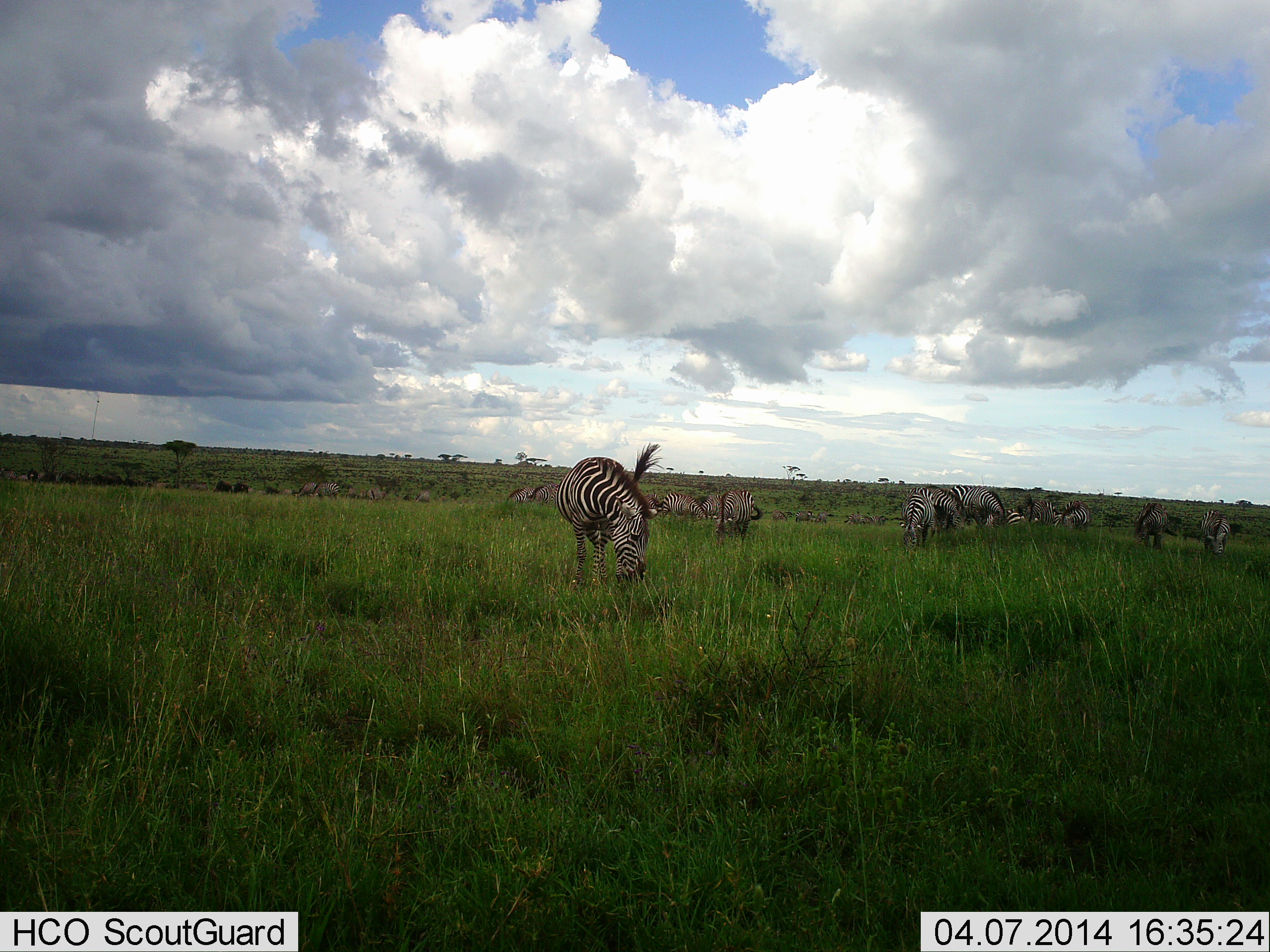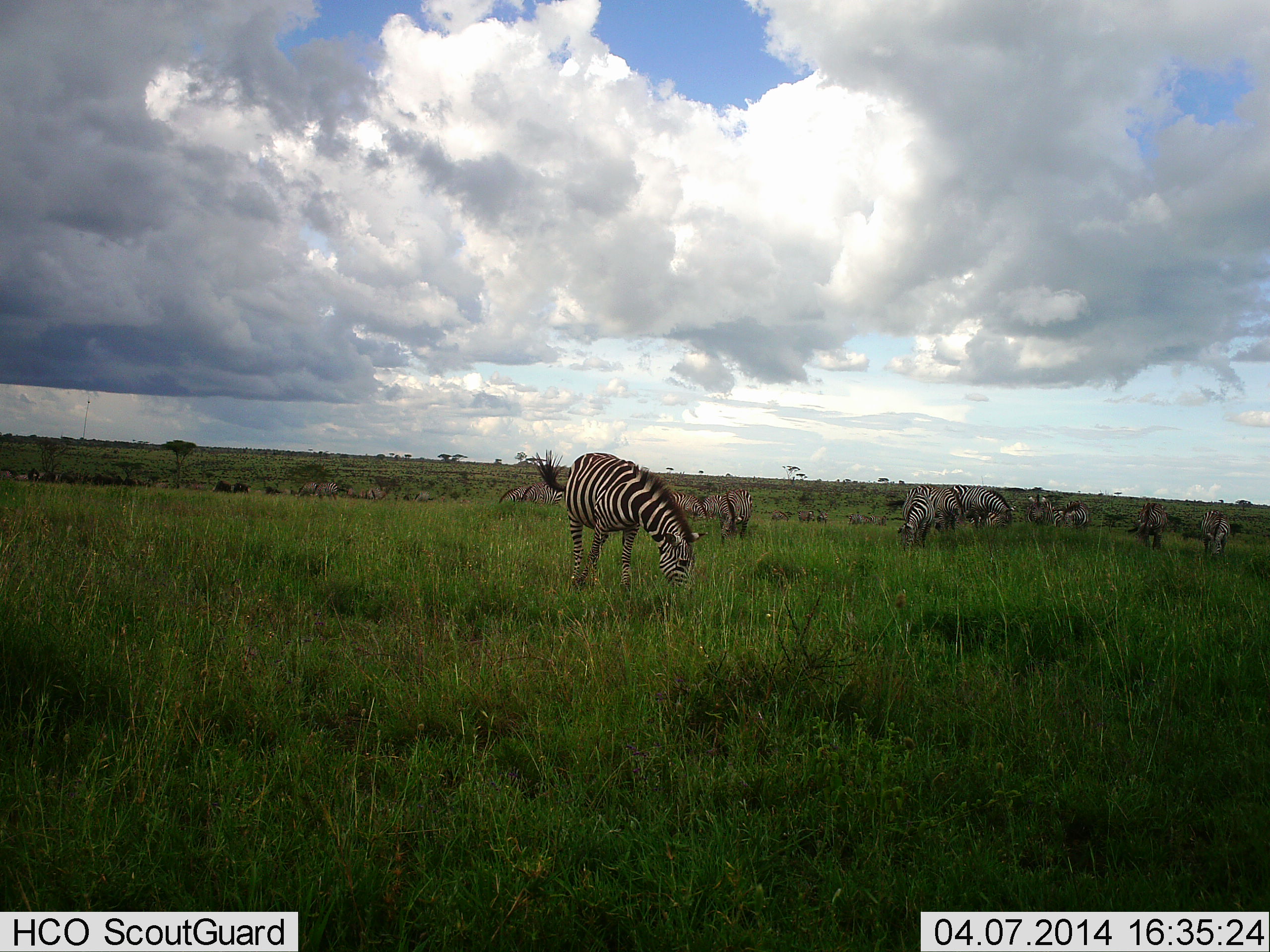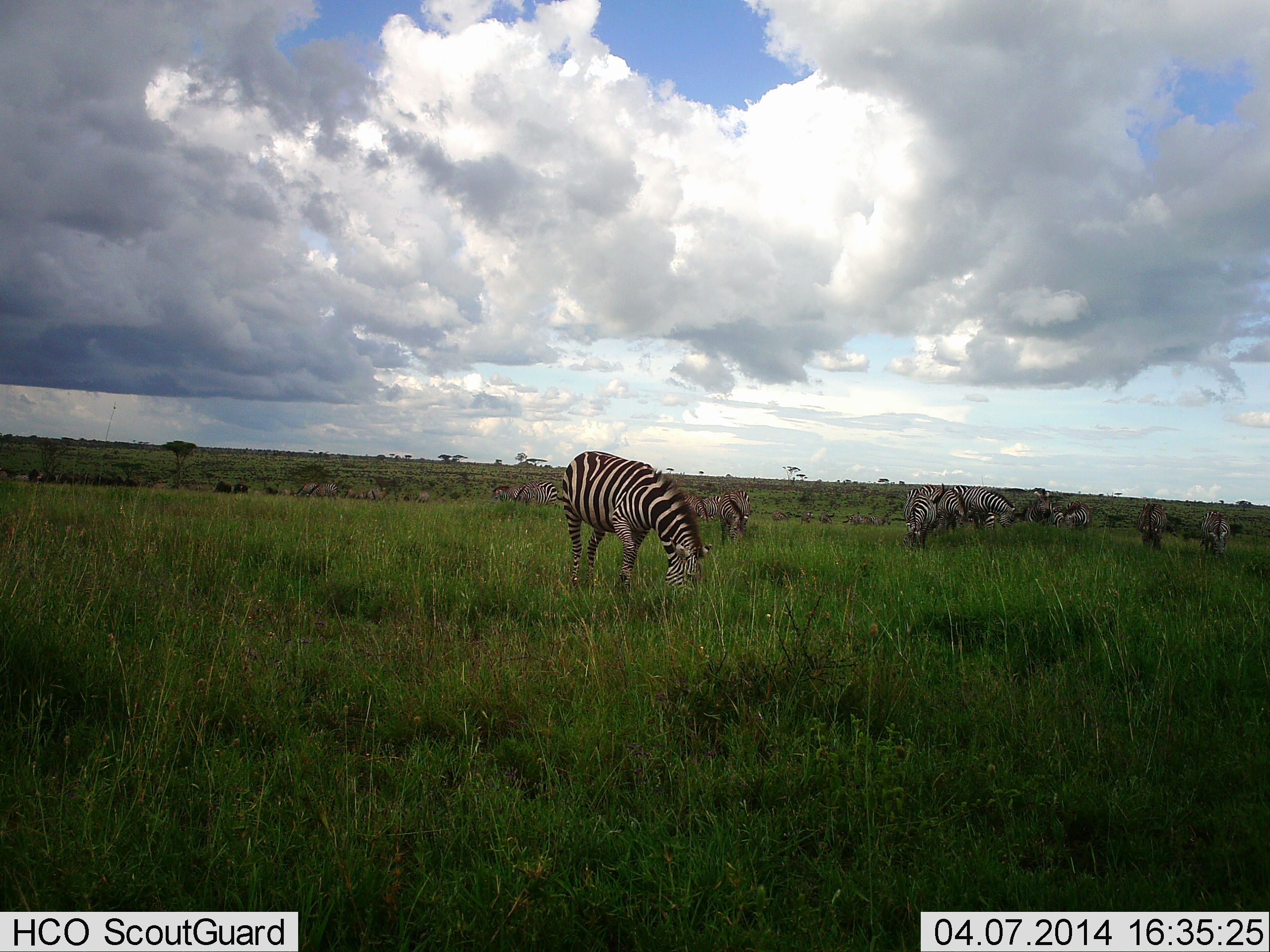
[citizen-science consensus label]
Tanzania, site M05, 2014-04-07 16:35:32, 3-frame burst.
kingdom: Animalia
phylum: Chordata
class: Mammalia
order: Perissodactyla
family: Equidae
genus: Equus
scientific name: Equus quagga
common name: plains zebra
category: zebra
Zebra (plains zebra) (Equus quagga), count 11-50. Behavior (volunteer vote fractions): standing 38%, resting 8%, moving 8%, interacting 0%. Young present (vote fraction): 0%. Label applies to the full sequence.